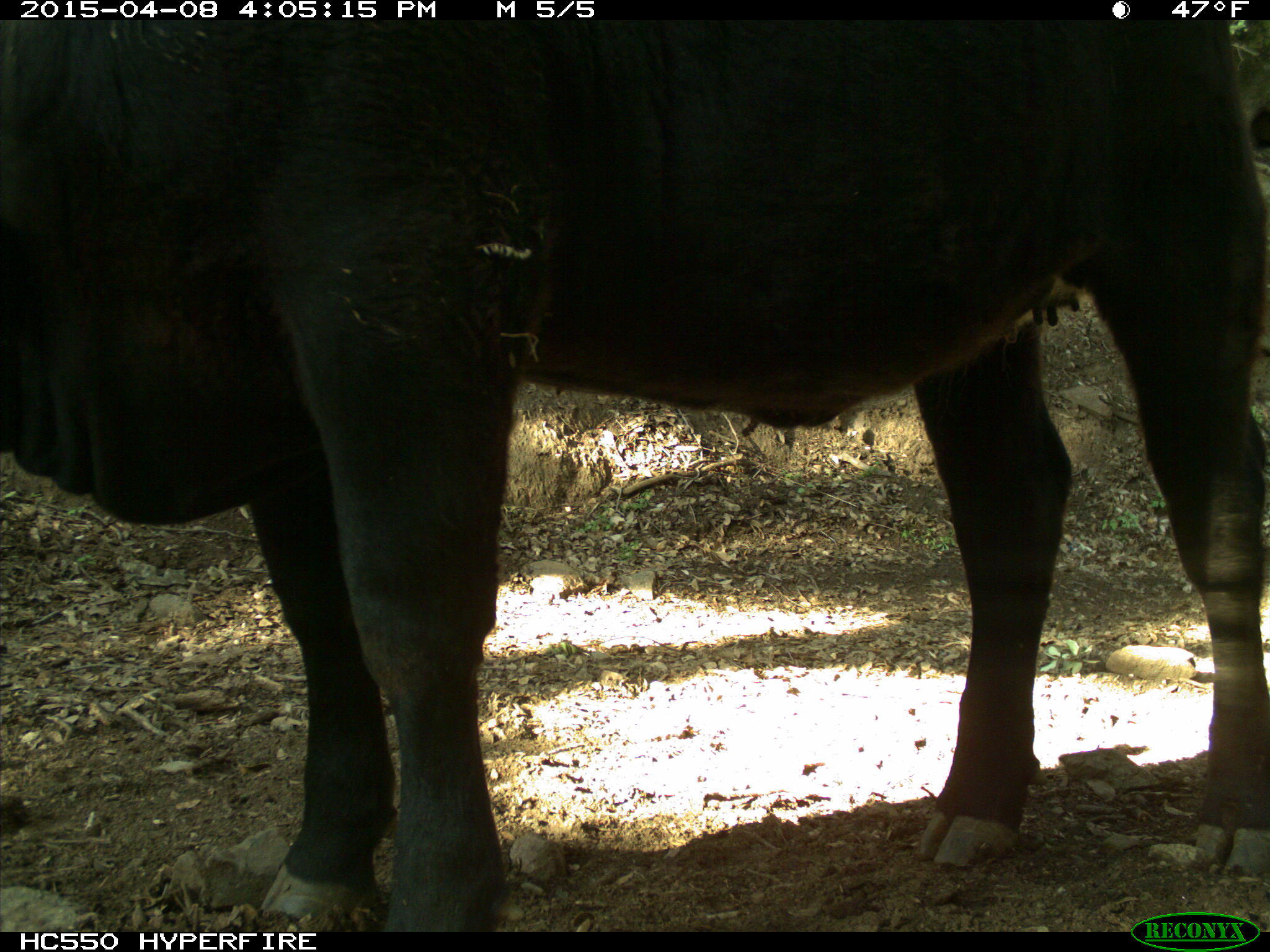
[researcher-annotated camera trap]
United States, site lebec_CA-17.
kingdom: Animalia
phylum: Chordata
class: Mammalia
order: Artiodactyla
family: Bovidae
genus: Bos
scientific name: Bos taurus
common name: domestic cow